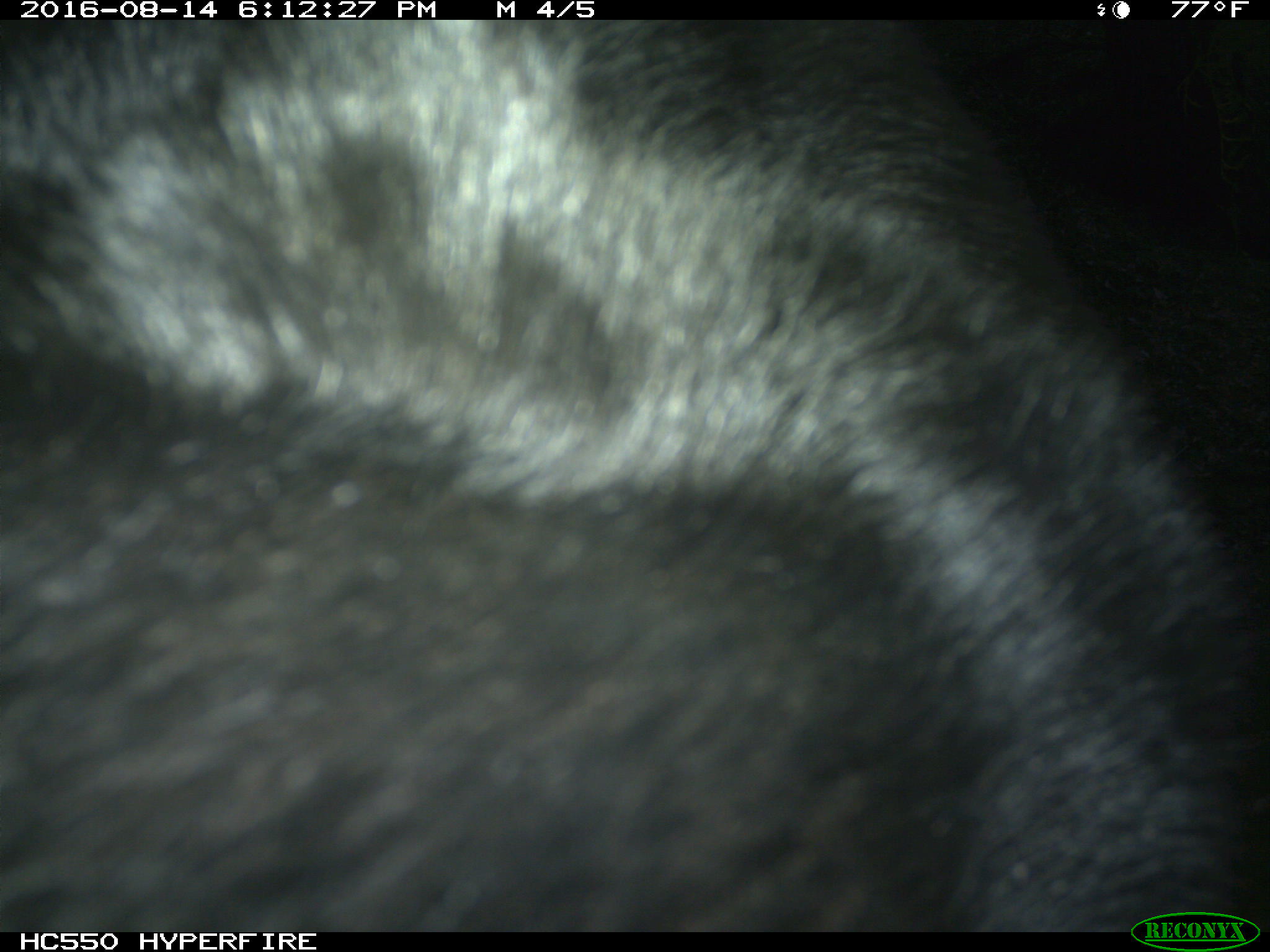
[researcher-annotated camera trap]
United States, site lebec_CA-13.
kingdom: Animalia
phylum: Chordata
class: Mammalia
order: Carnivora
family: Ursidae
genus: Ursus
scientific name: Ursus americanus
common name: american black bear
Ursus americanus (american black bear).